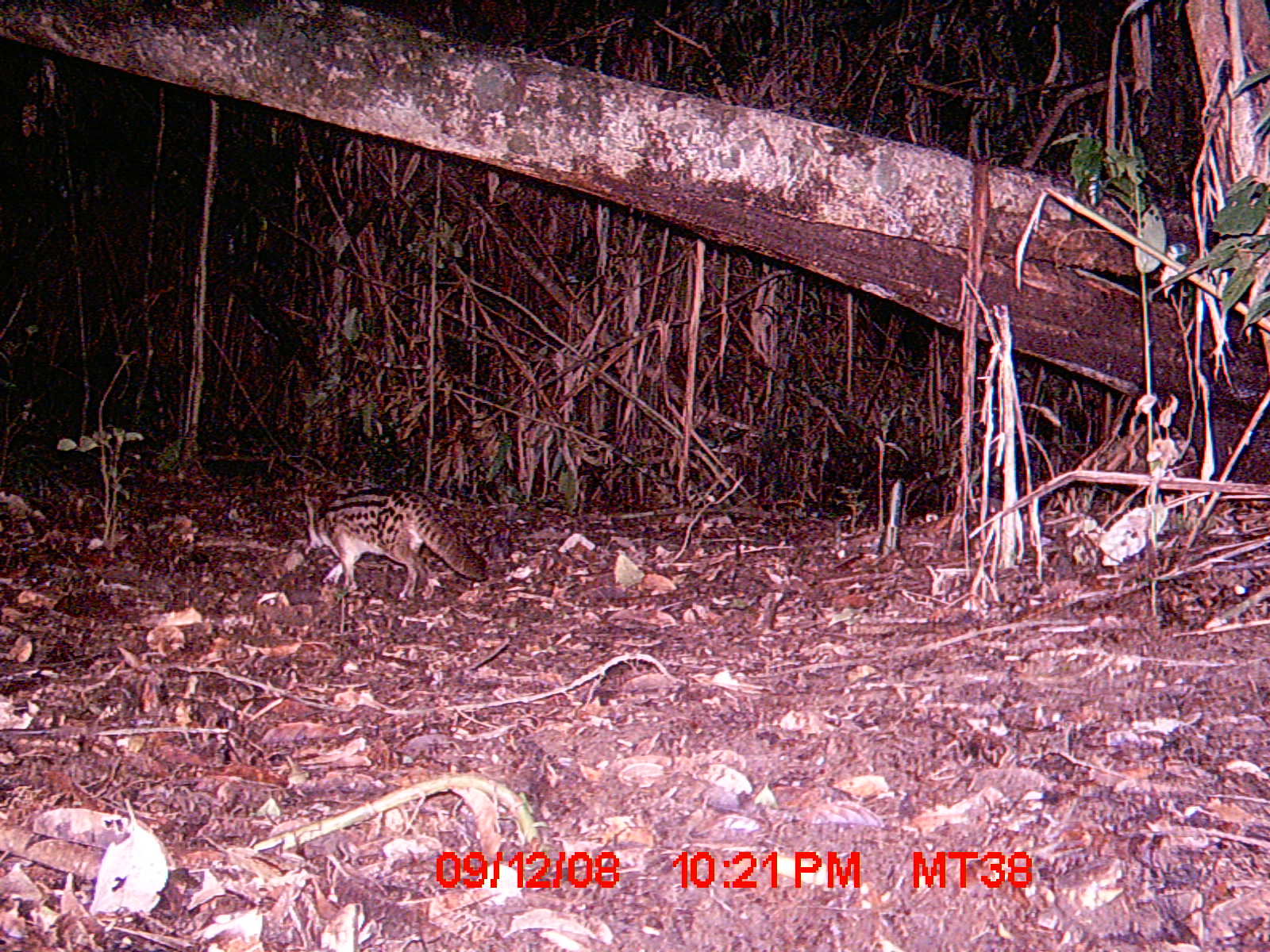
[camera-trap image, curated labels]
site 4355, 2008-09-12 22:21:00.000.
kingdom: Animalia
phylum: Chordata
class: Aves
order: Cuculiformes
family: Cuculidae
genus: Coua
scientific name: Coua serriana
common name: red-breasted coua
Coua serriana (red-breasted coua), count 1.